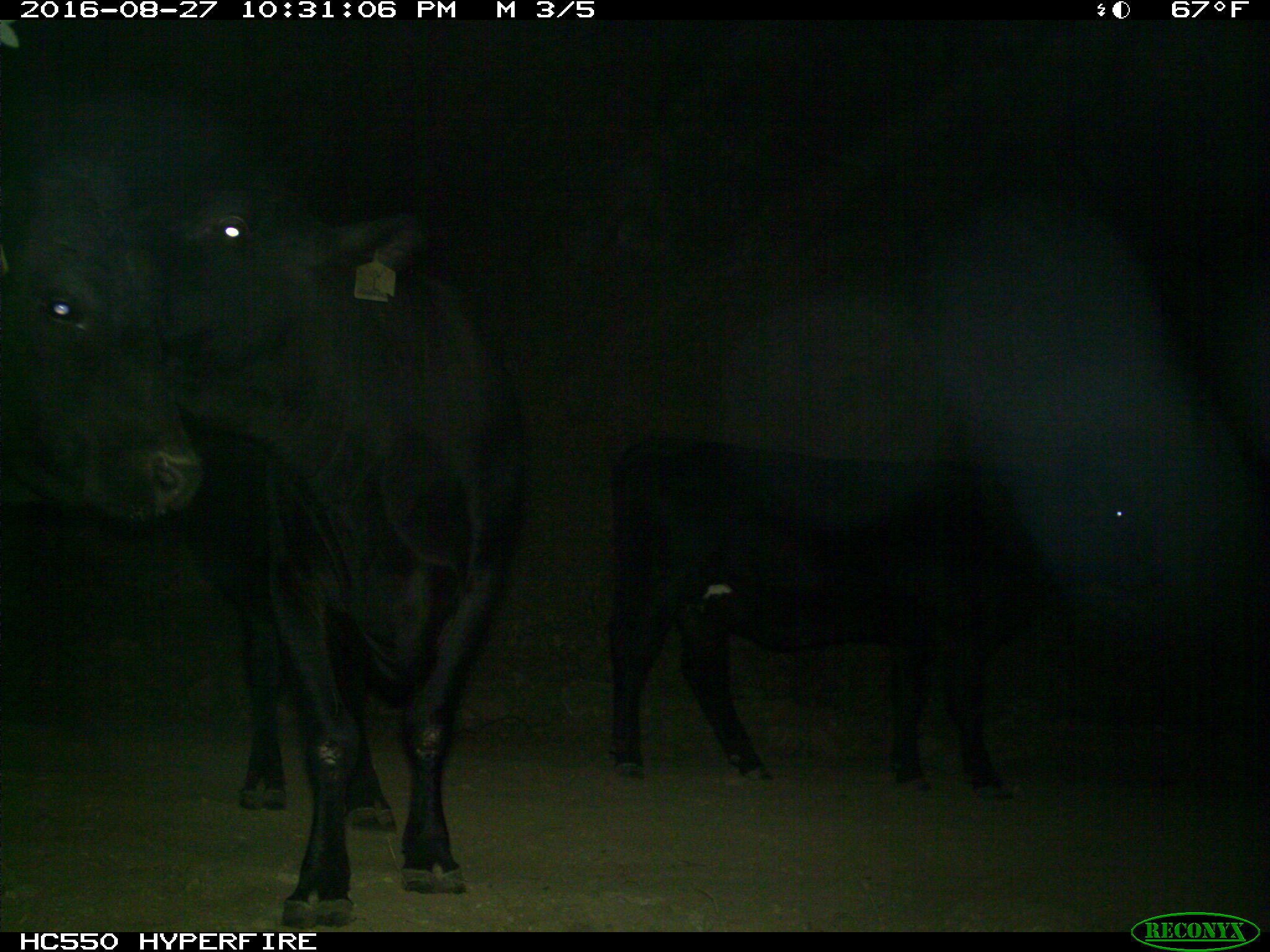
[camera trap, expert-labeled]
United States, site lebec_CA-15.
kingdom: Animalia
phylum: Chordata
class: Mammalia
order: Artiodactyla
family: Bovidae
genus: Bos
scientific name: Bos taurus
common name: domestic cow